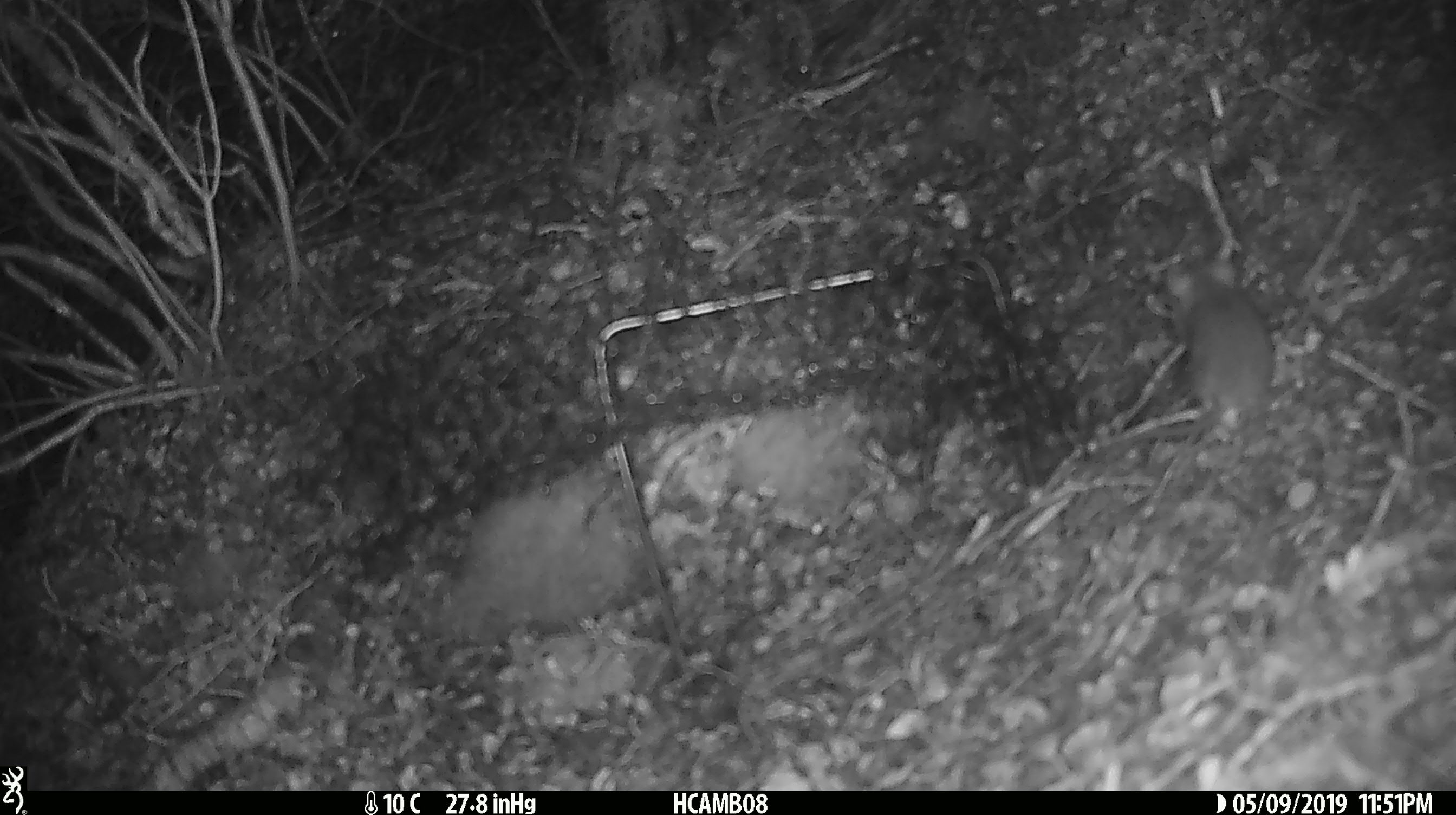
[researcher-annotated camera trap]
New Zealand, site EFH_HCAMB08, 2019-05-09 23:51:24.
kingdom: Animalia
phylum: Chordata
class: Mammalia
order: Rodentia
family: Muridae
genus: Mus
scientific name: Mus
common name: mouse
Mouse (Mus).